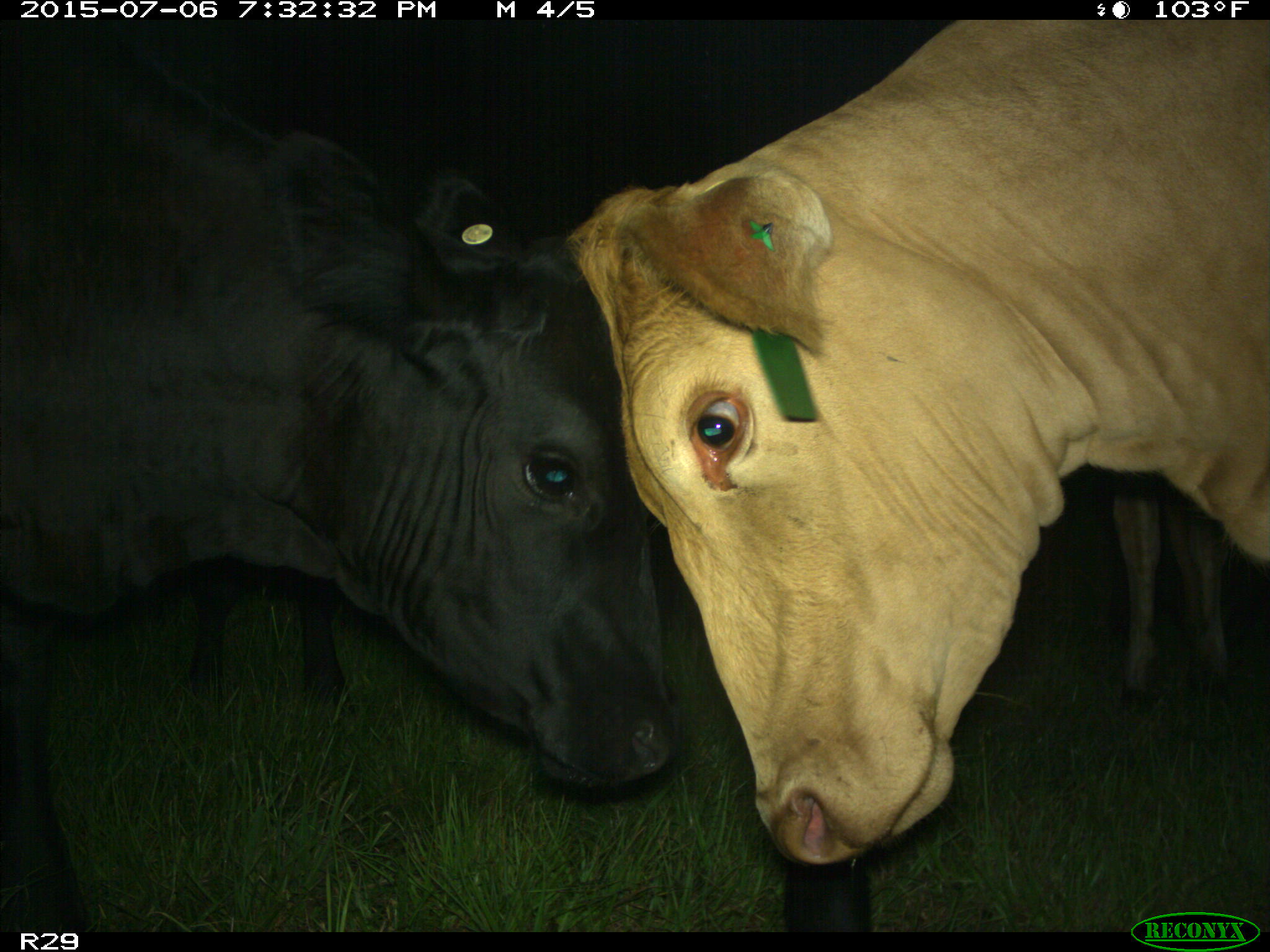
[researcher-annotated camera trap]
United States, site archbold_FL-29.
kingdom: Animalia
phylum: Chordata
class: Mammalia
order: Artiodactyla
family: Bovidae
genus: Bos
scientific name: Bos taurus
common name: domestic cow